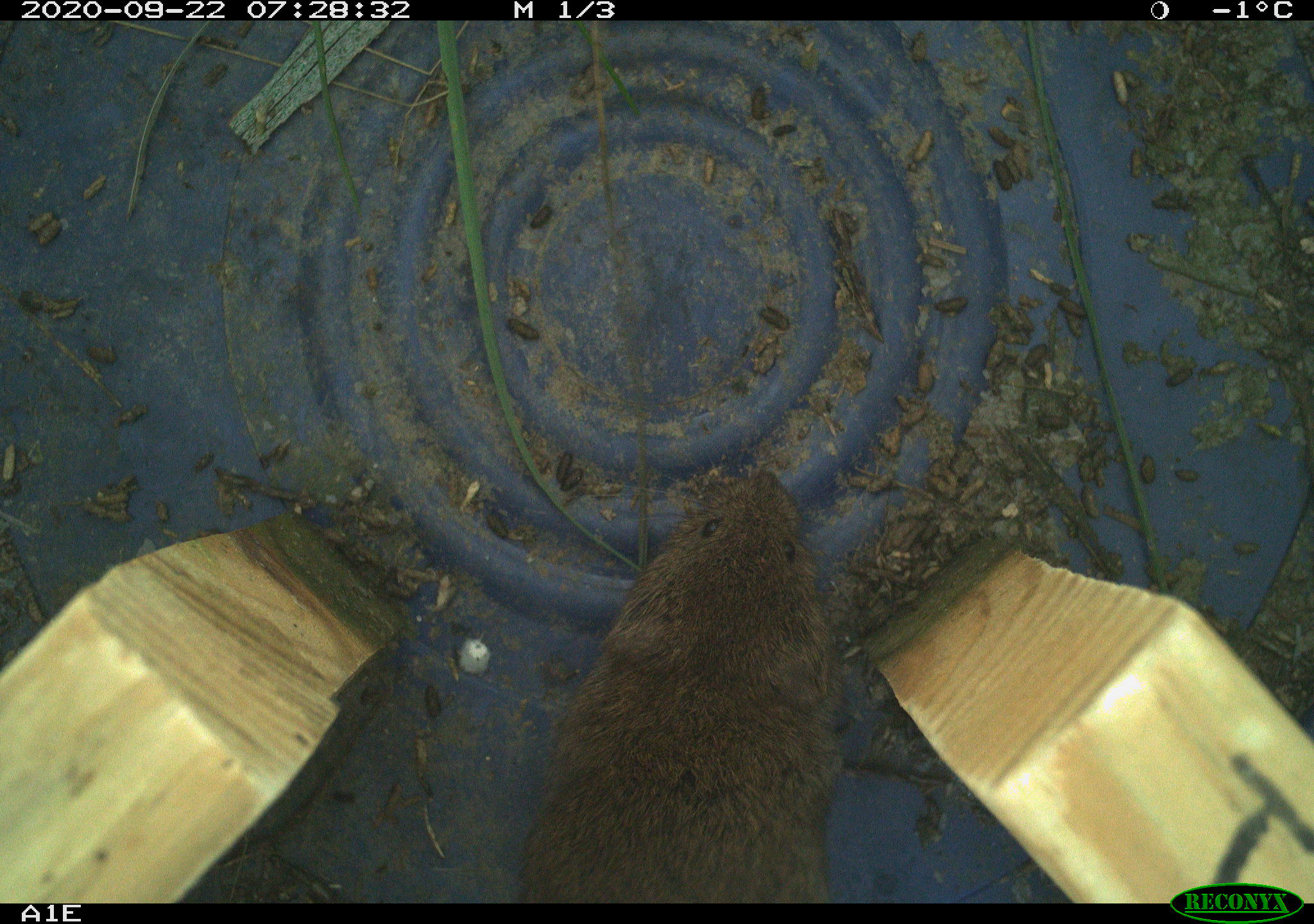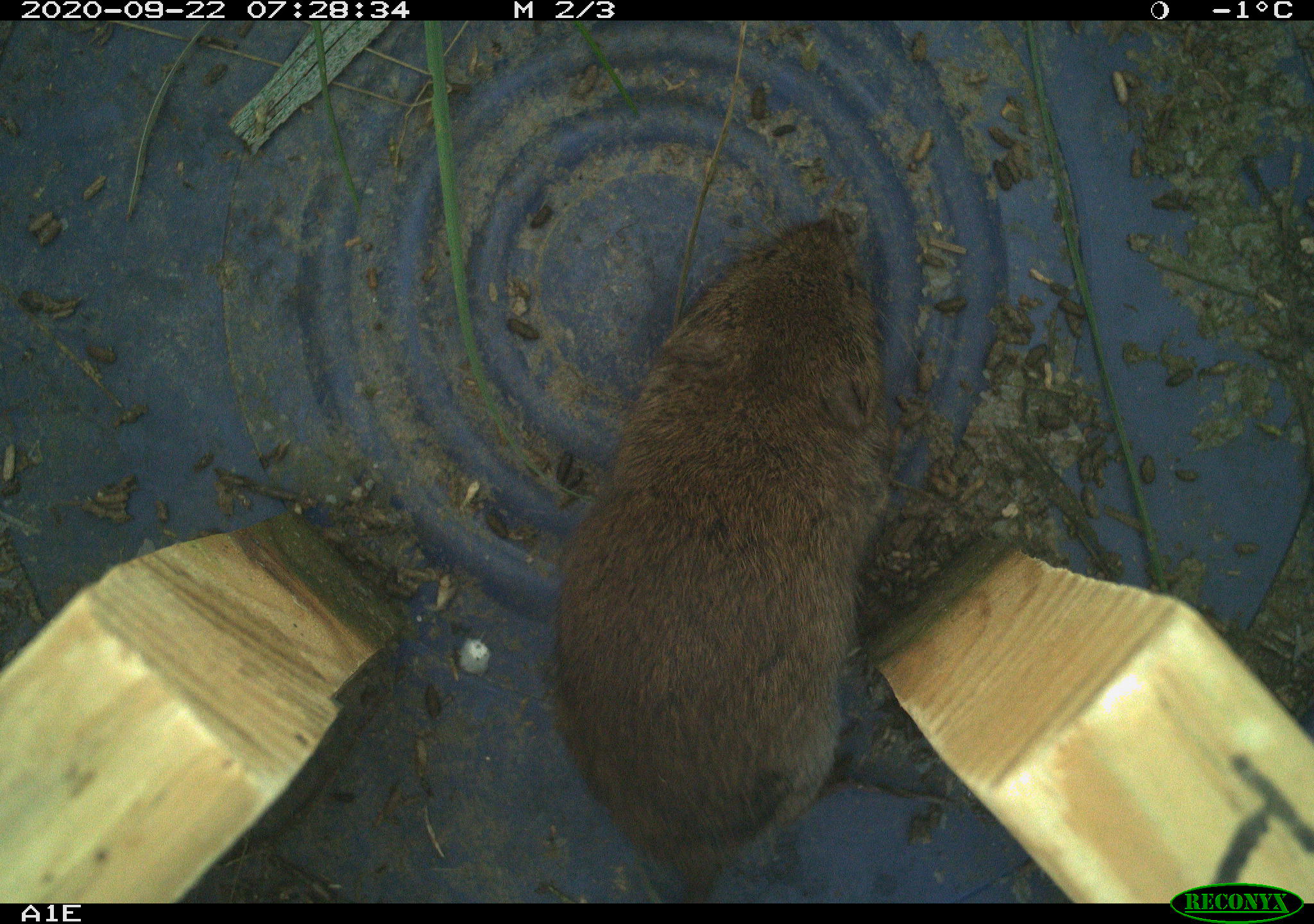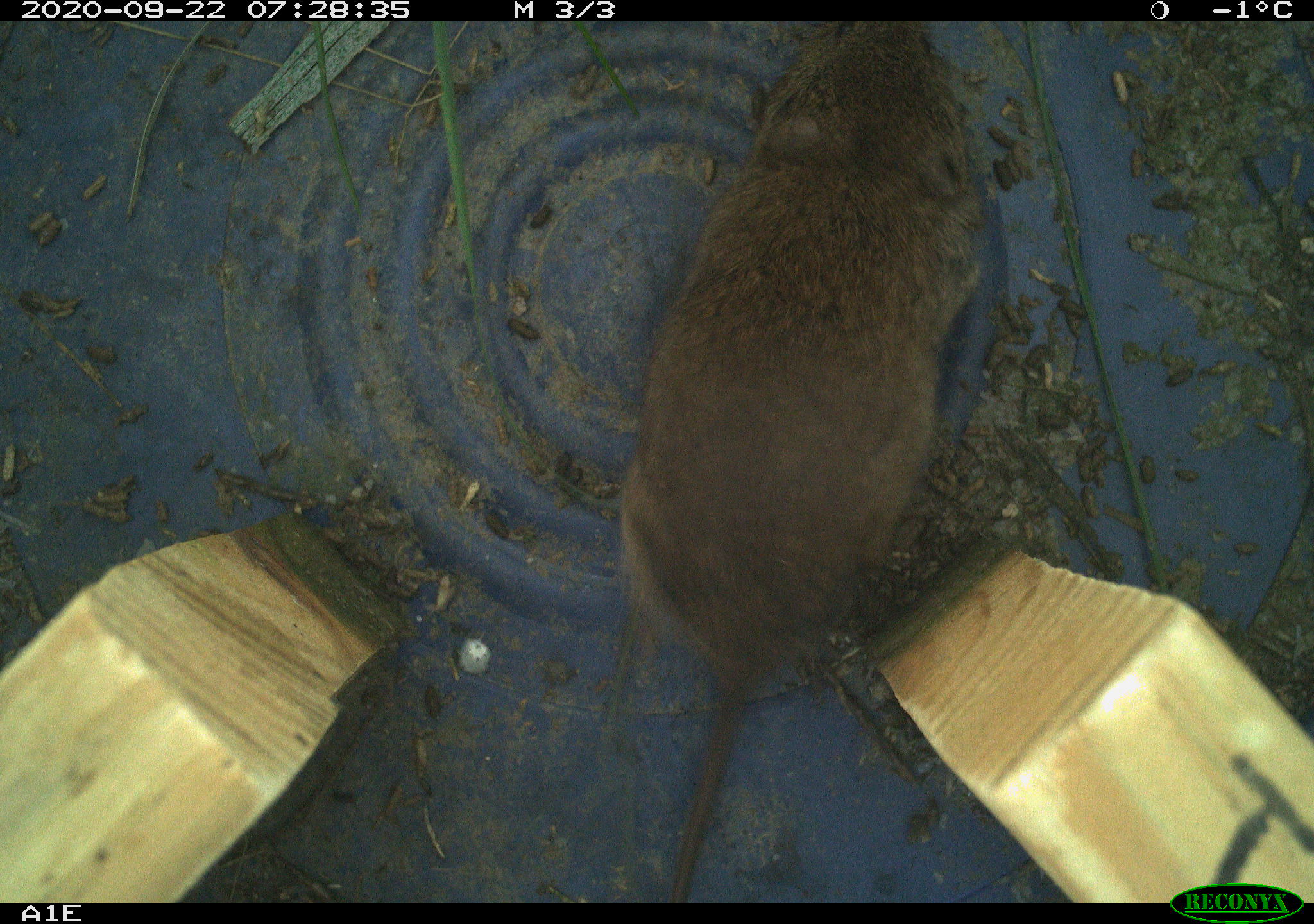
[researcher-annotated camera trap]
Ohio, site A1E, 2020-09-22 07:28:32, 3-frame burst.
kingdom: Animalia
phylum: Chordata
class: Mammalia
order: Rodentia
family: Cricetidae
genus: Microtus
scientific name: Microtus pennsylvanicus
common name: meadow vole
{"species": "meadow vole (Microtus pennsylvanicus)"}